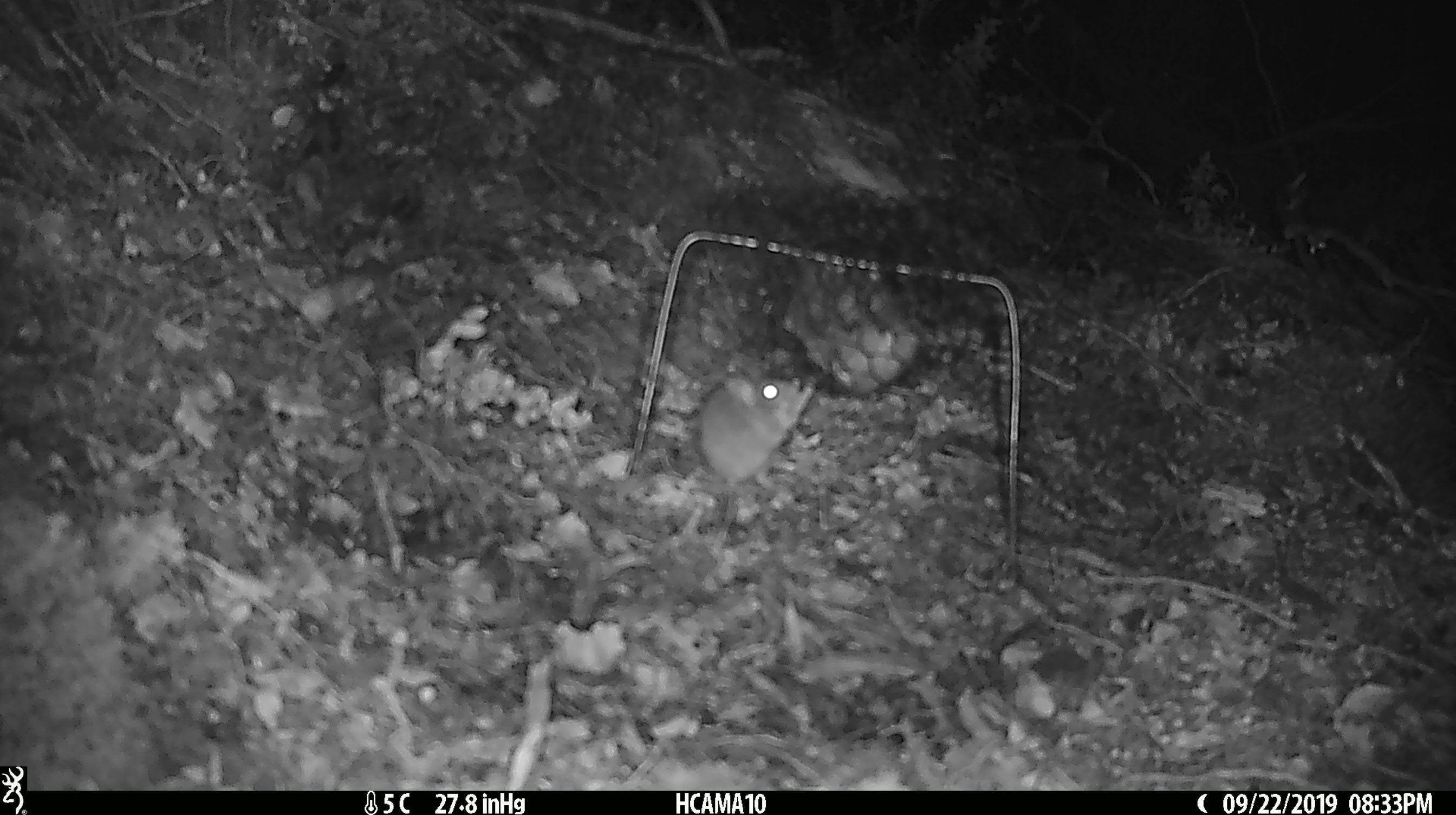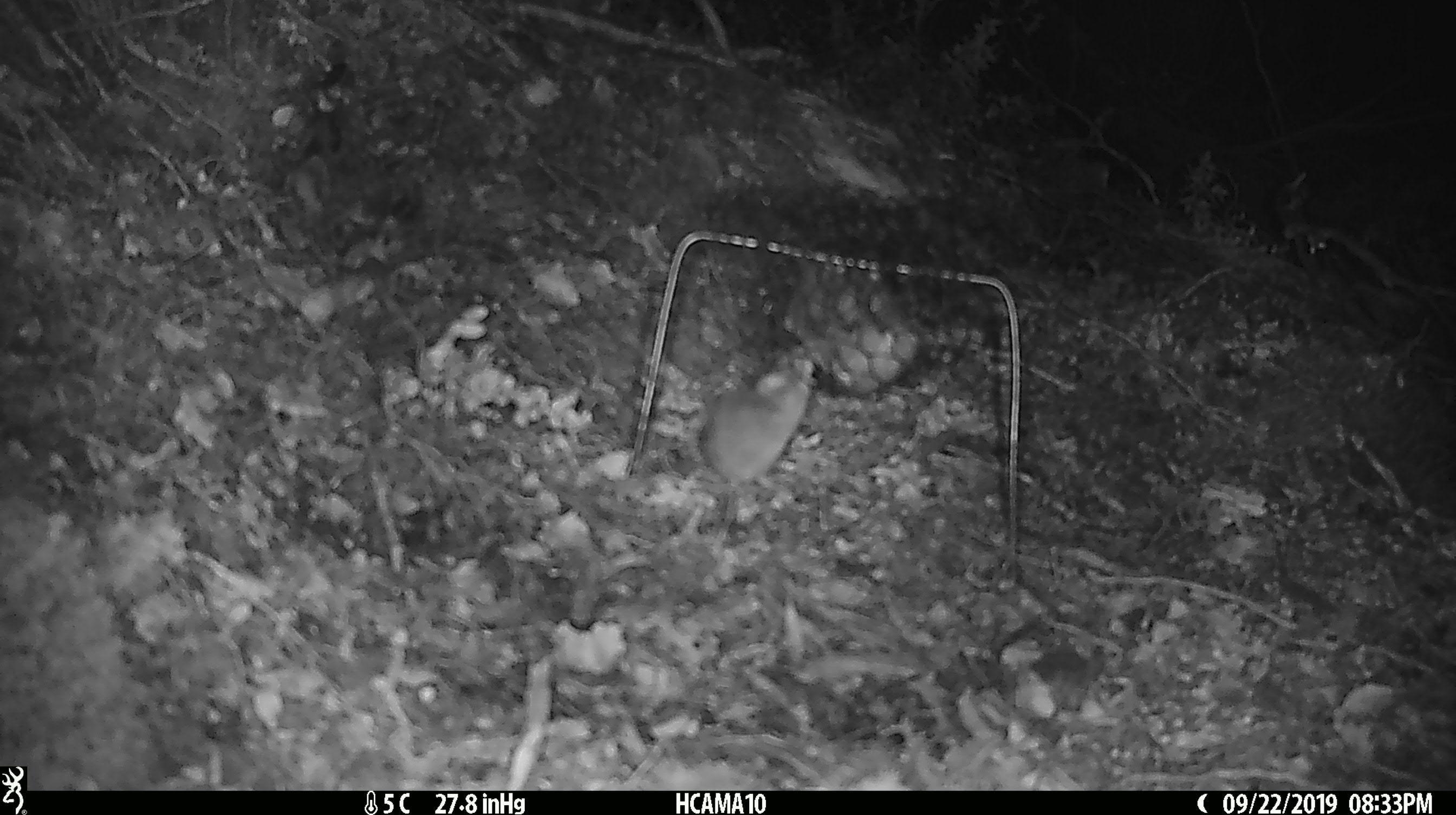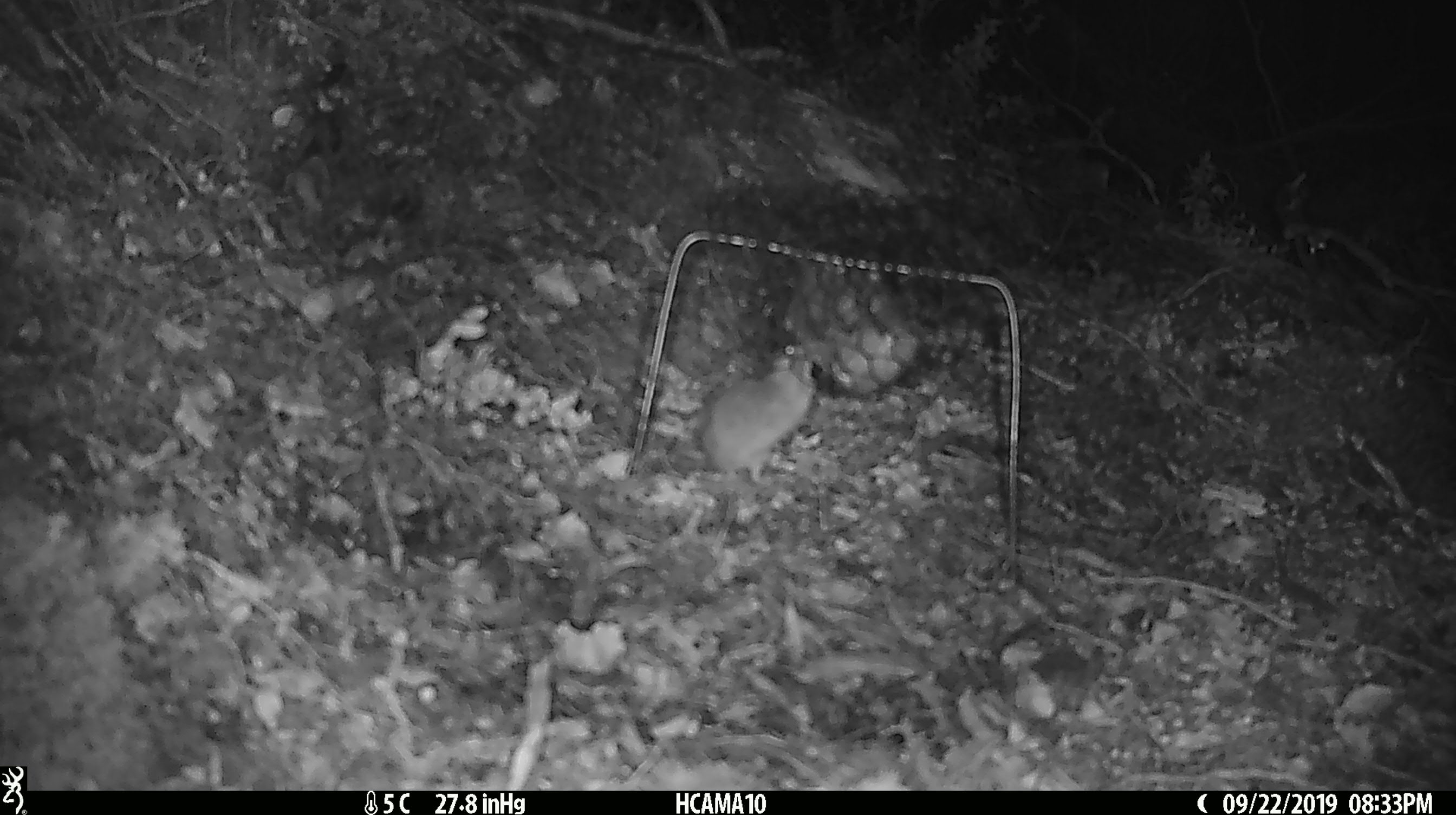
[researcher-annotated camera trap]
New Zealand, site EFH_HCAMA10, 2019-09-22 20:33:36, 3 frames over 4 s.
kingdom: Animalia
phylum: Chordata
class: Mammalia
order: Rodentia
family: Muridae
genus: Mus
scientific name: Mus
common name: mouse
Mouse (Mus).